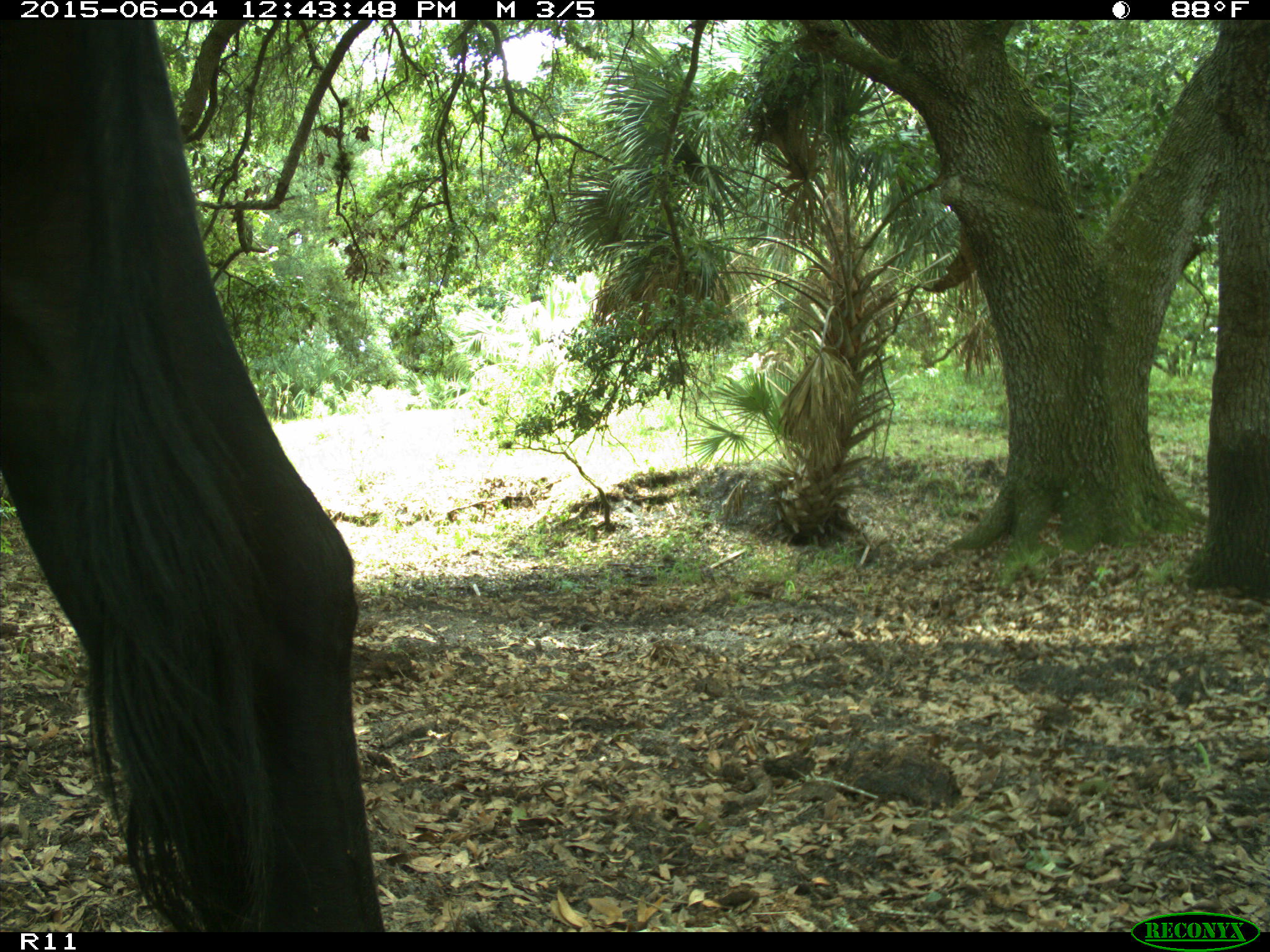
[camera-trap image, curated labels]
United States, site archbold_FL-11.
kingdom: Animalia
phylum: Chordata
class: Mammalia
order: Artiodactyla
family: Bovidae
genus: Bos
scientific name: Bos taurus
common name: domestic cow